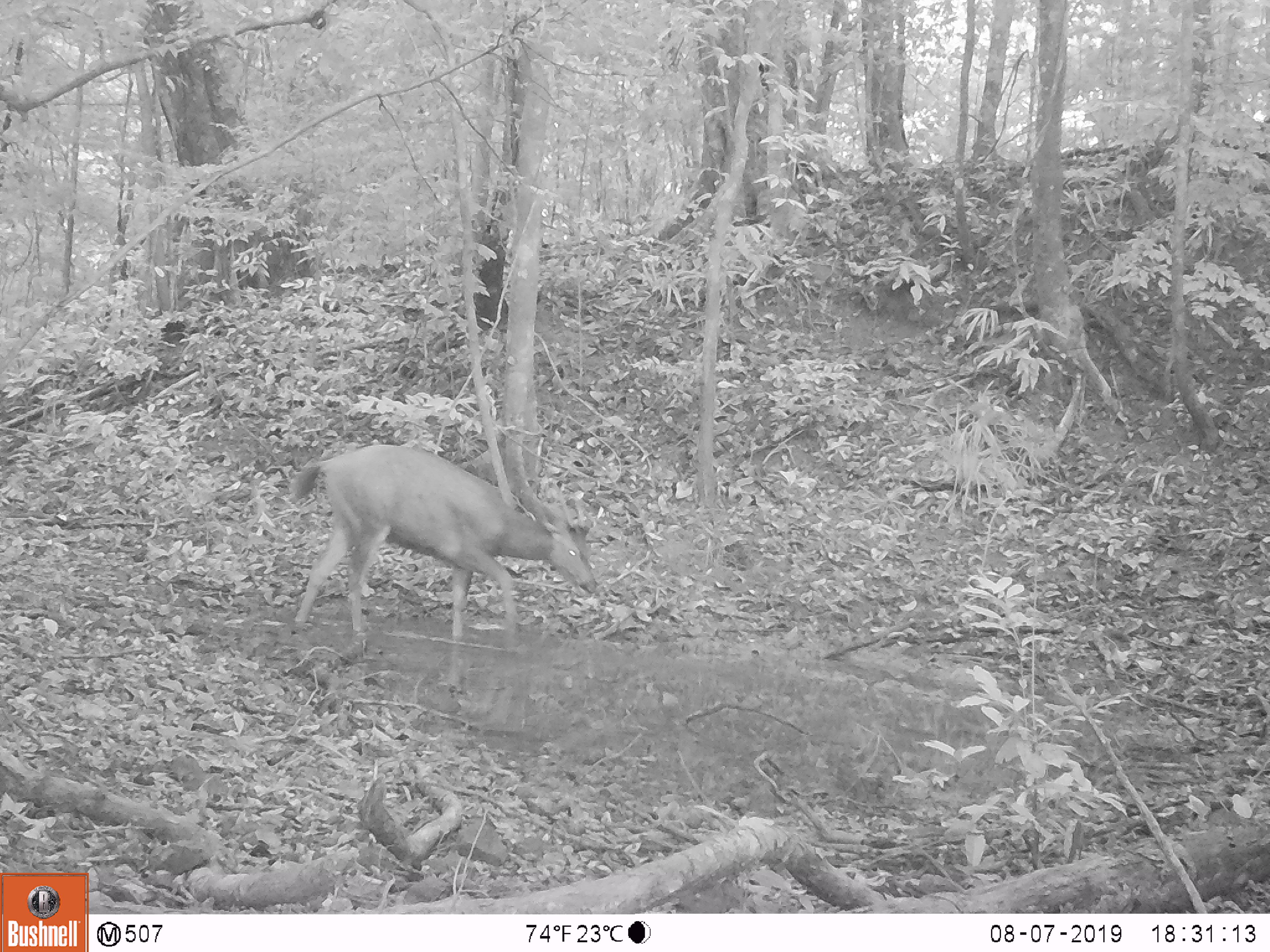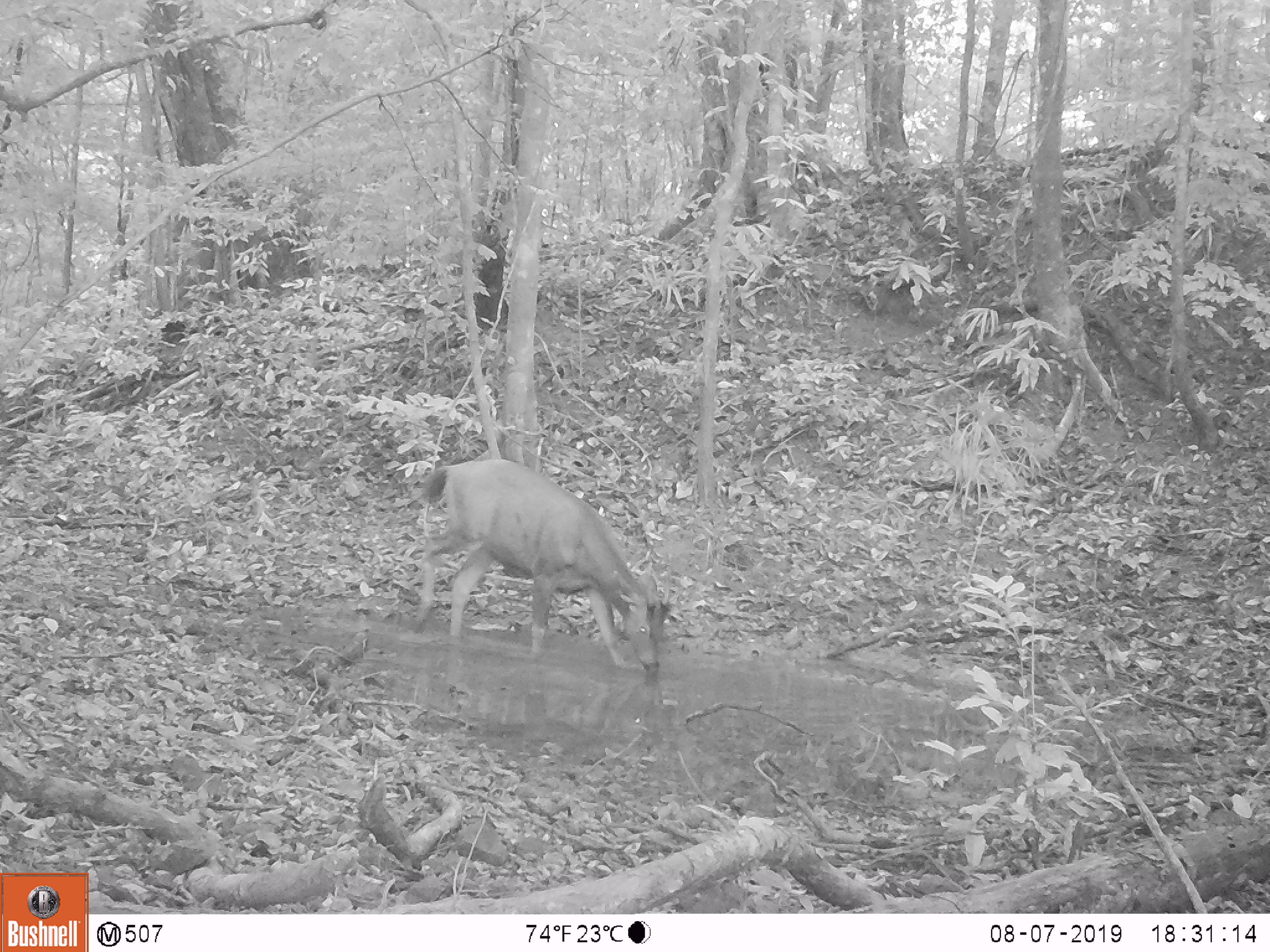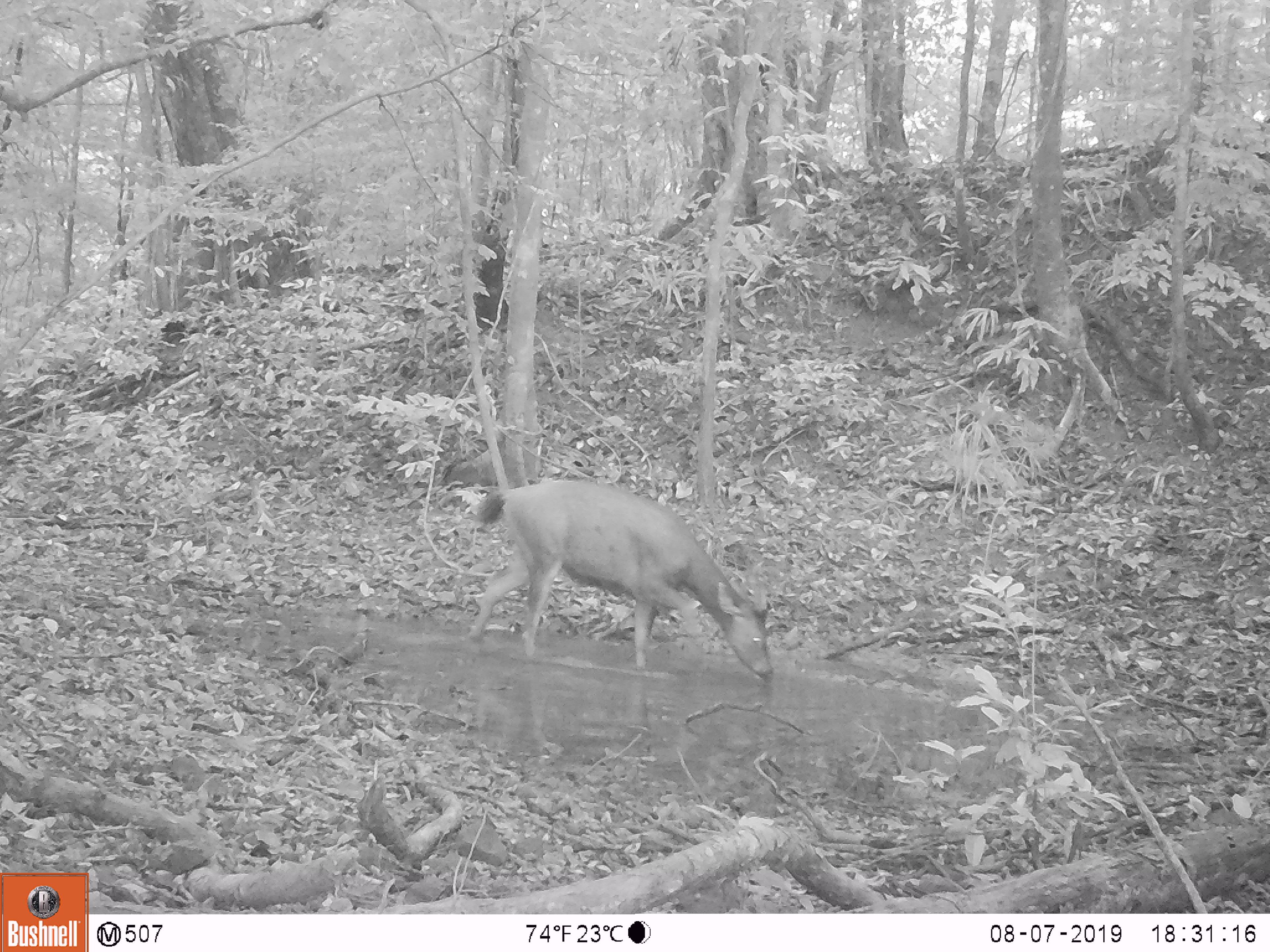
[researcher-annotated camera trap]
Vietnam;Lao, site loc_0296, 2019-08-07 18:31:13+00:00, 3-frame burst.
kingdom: Animalia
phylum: Chordata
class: Mammalia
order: Artiodactyla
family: Cervidae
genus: Rusa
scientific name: Rusa unicolor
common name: sambar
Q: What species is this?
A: Sambar (Rusa unicolor).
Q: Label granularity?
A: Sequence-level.